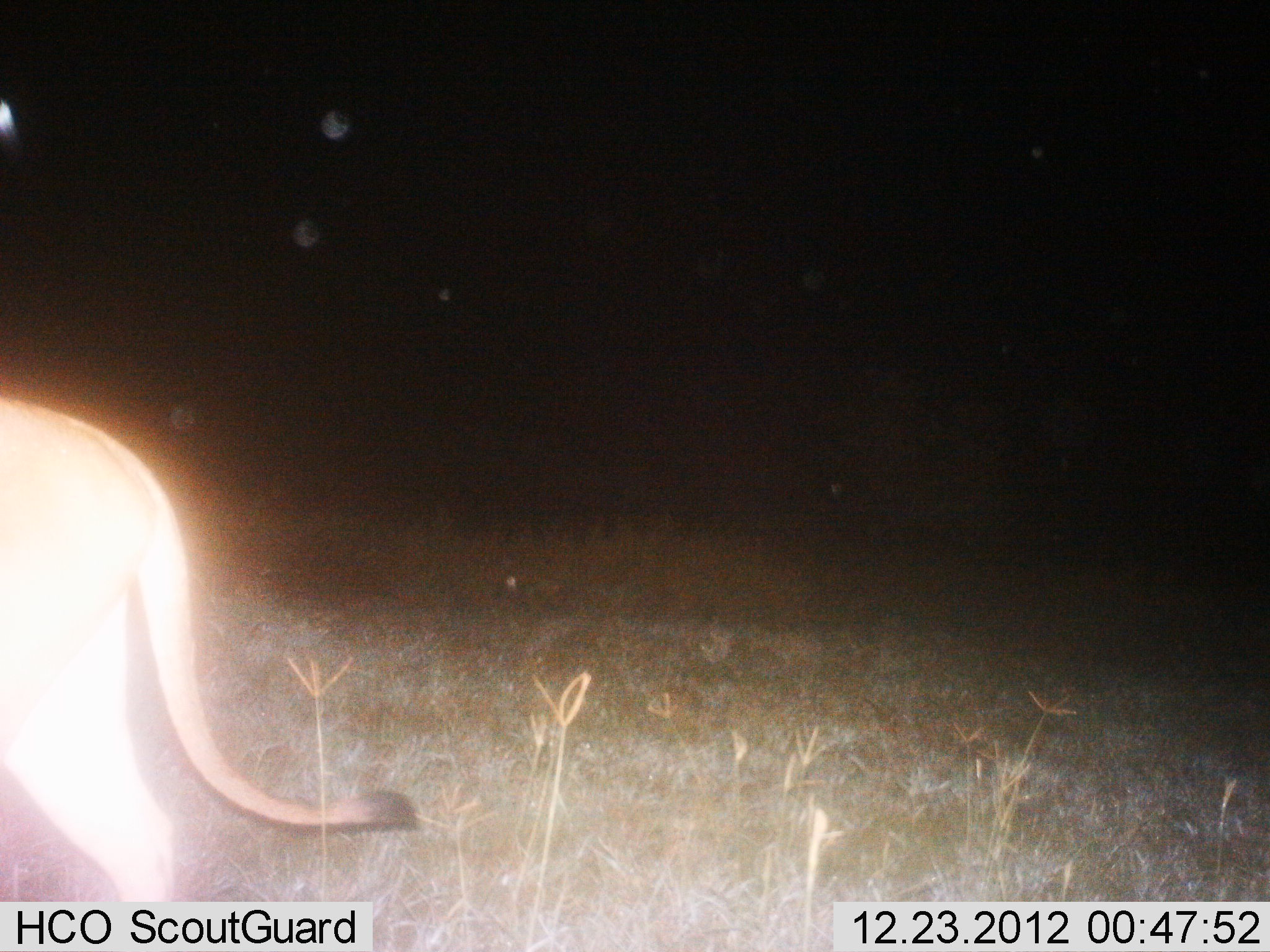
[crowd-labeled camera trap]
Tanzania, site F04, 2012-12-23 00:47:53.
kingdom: Animalia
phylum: Chordata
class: Mammalia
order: Carnivora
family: Felidae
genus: Panthera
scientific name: Panthera leo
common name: lion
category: lionfemale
Lionfemale (lion) (Panthera leo), count 1. Behavior (volunteer vote fractions): standing 24%, resting 0%, moving 79%, interacting 0%. Young present (vote fraction): 0%. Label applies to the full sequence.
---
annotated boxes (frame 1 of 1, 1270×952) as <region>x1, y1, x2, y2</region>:
animal: <region>0, 396, 419, 903</region>